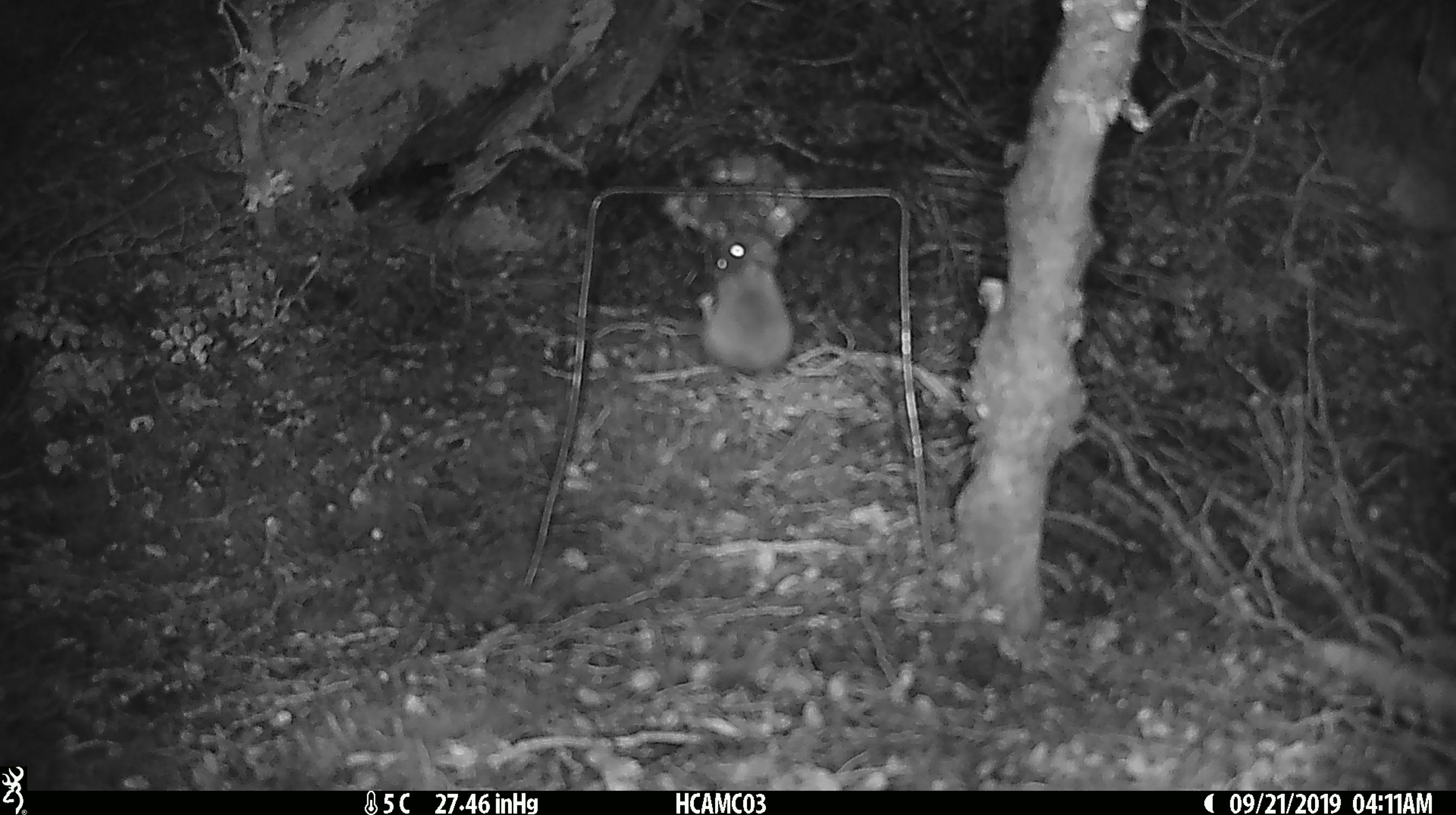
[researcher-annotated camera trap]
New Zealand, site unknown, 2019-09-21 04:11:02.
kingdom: Animalia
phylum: Chordata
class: Mammalia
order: Rodentia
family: Muridae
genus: Mus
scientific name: Mus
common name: mouse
Mouse (Mus).